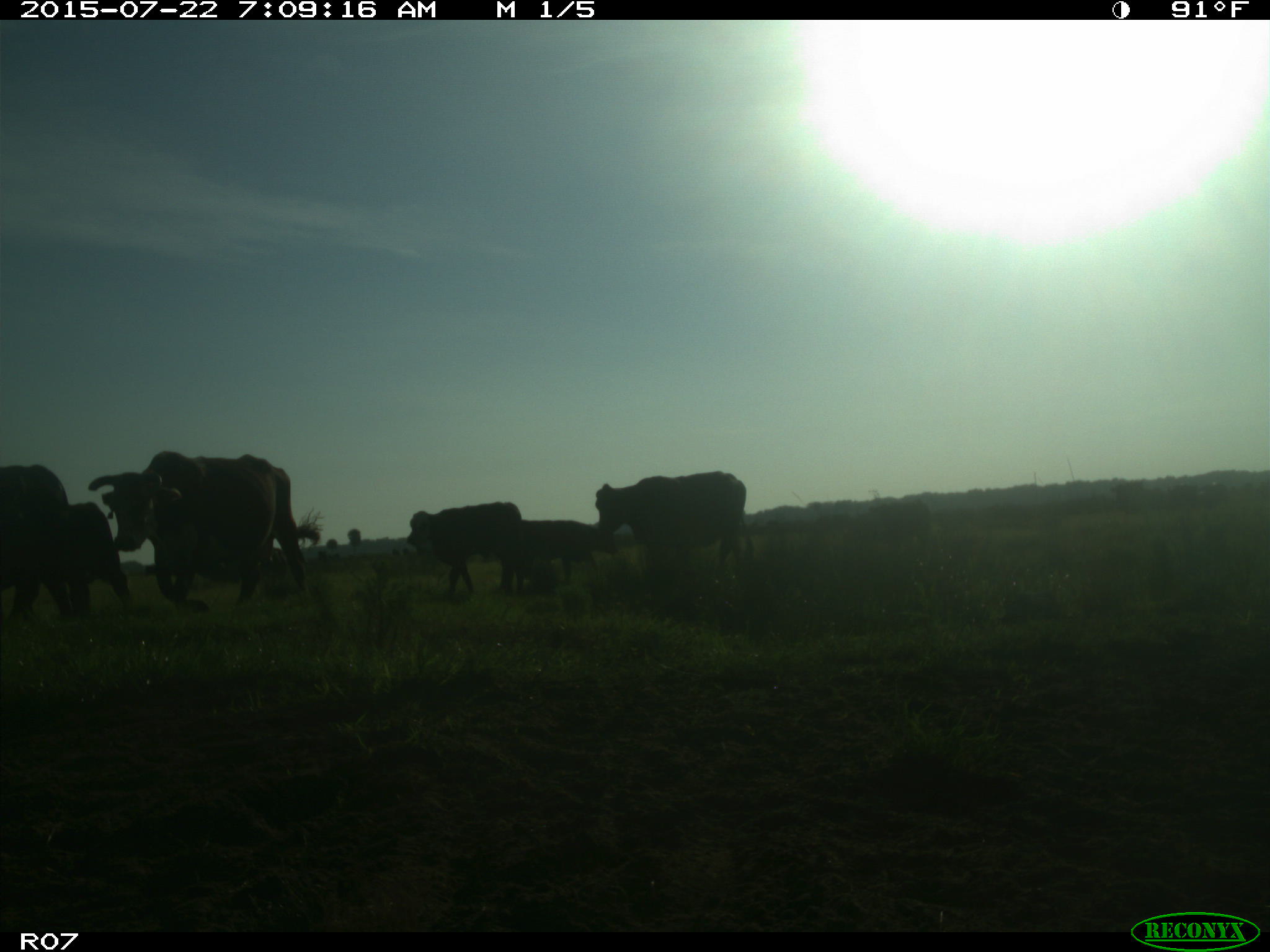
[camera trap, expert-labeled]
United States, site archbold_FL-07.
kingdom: Animalia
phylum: Chordata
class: Mammalia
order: Artiodactyla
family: Suidae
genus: Sus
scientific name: Sus scrofa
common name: wild boar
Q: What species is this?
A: Sus scrofa (wild boar).